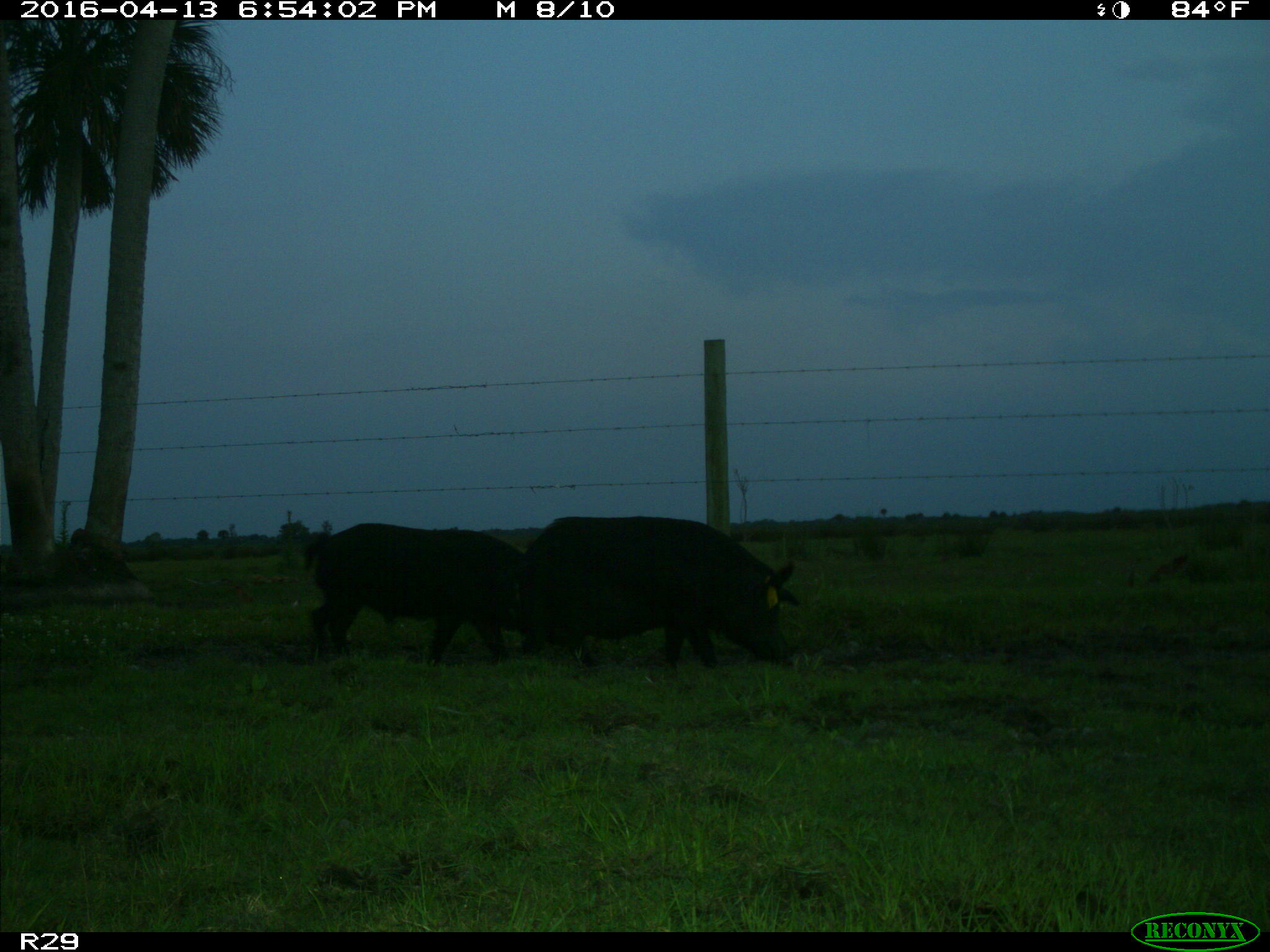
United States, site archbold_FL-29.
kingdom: Animalia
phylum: Chordata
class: Mammalia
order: Artiodactyla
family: Suidae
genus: Sus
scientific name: Sus scrofa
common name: wild boar